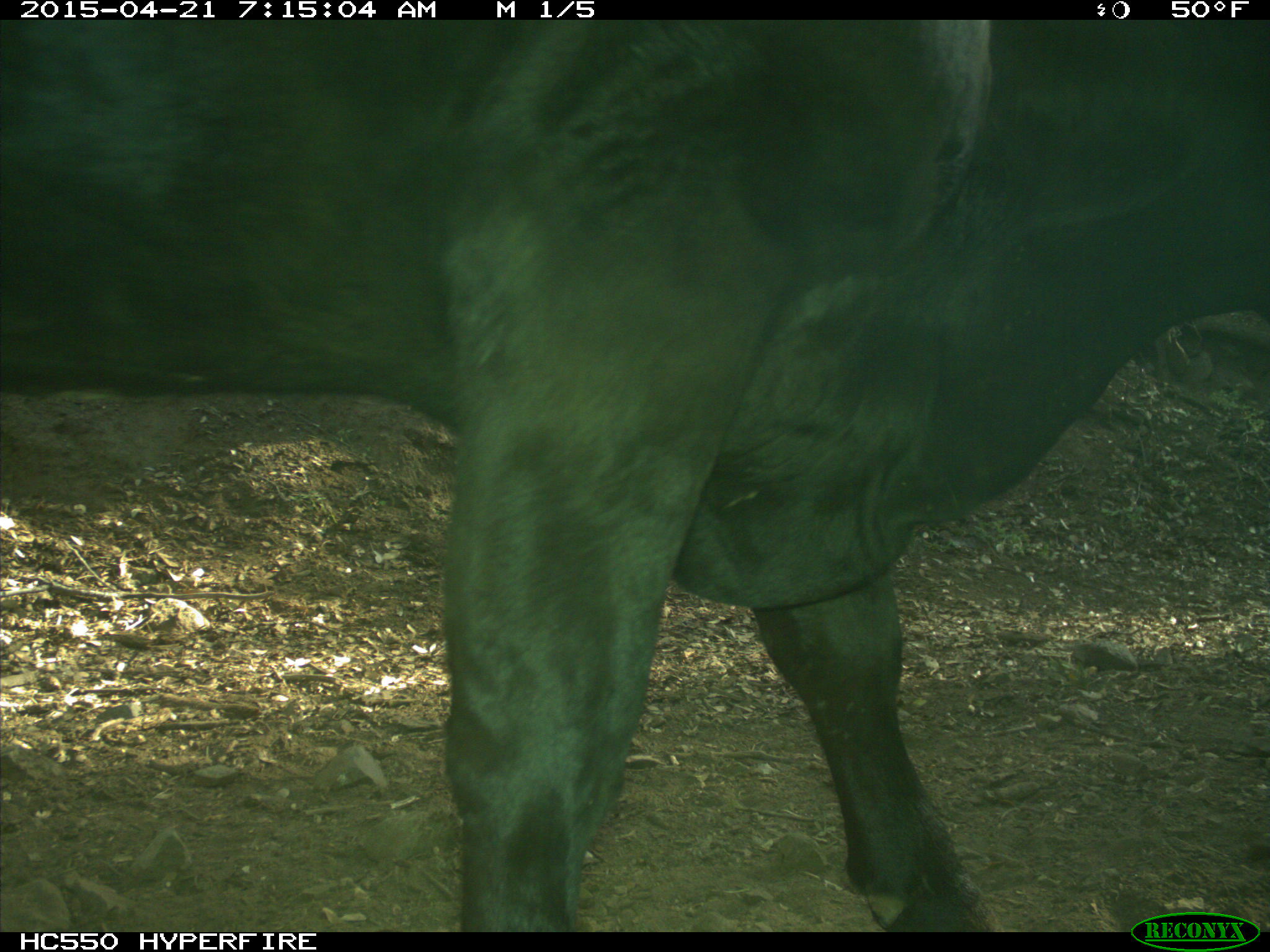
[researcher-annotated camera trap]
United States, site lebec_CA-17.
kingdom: Animalia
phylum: Chordata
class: Mammalia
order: Artiodactyla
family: Bovidae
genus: Bos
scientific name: Bos taurus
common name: domestic cow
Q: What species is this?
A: Bos taurus (domestic cow).